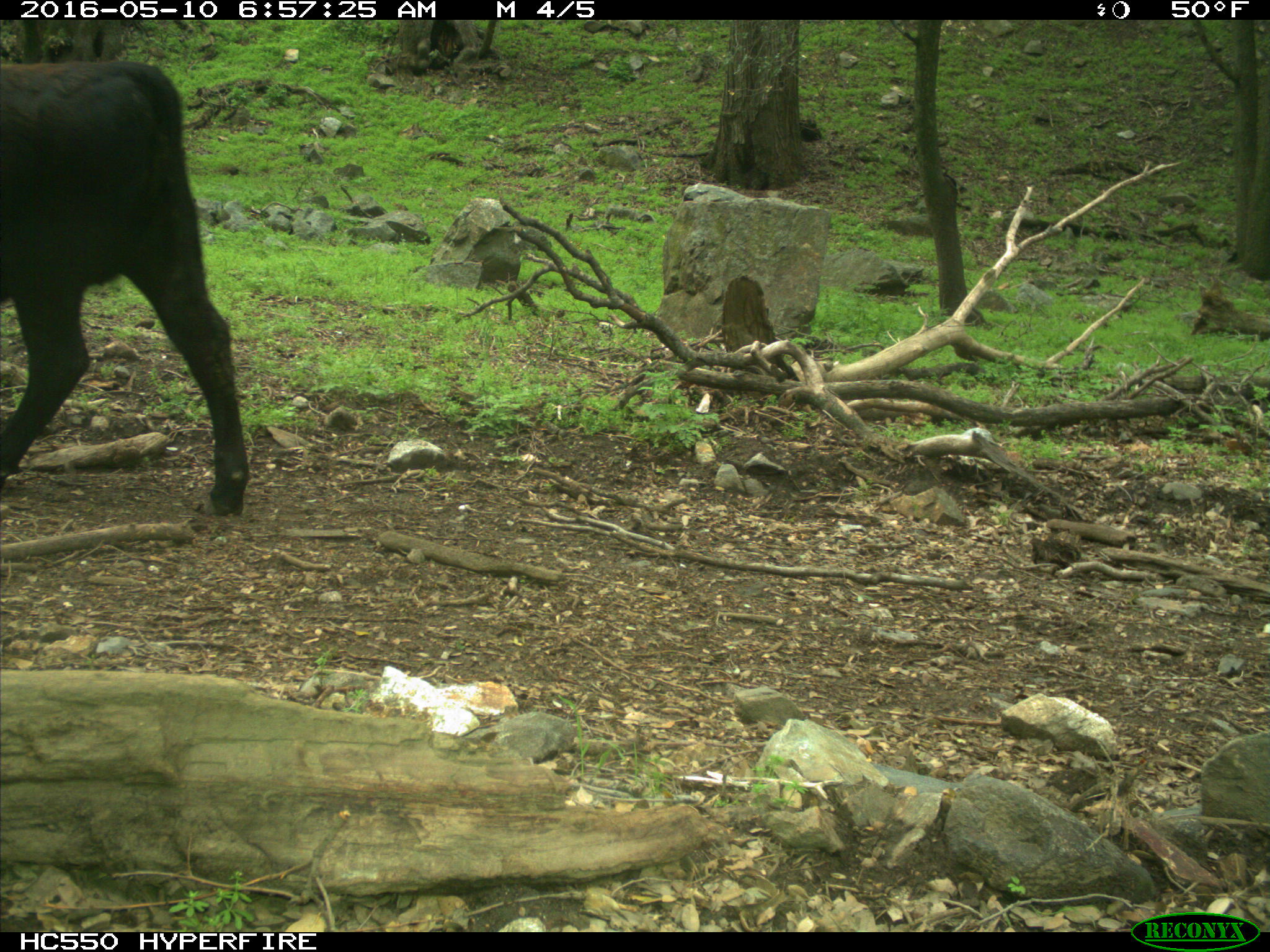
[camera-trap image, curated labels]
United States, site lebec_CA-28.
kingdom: Animalia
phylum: Chordata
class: Mammalia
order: Artiodactyla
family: Bovidae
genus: Bos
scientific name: Bos taurus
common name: domestic cow